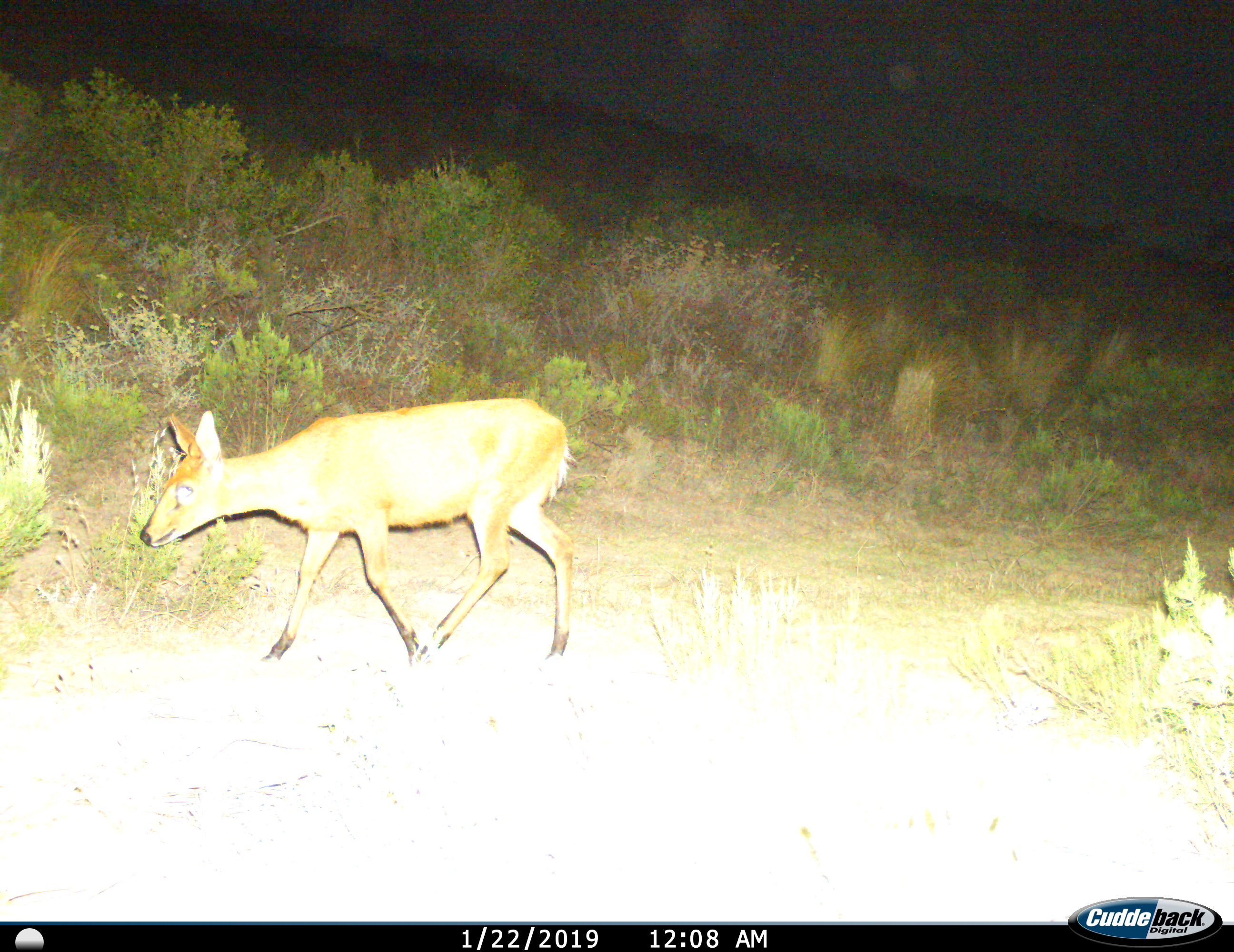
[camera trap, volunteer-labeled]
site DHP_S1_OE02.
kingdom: Animalia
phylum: Chordata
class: Mammalia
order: Artiodactyla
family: Bovidae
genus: Sylvicapra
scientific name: Sylvicapra grimmia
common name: common duiker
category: duikercommongrey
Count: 1.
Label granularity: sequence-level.